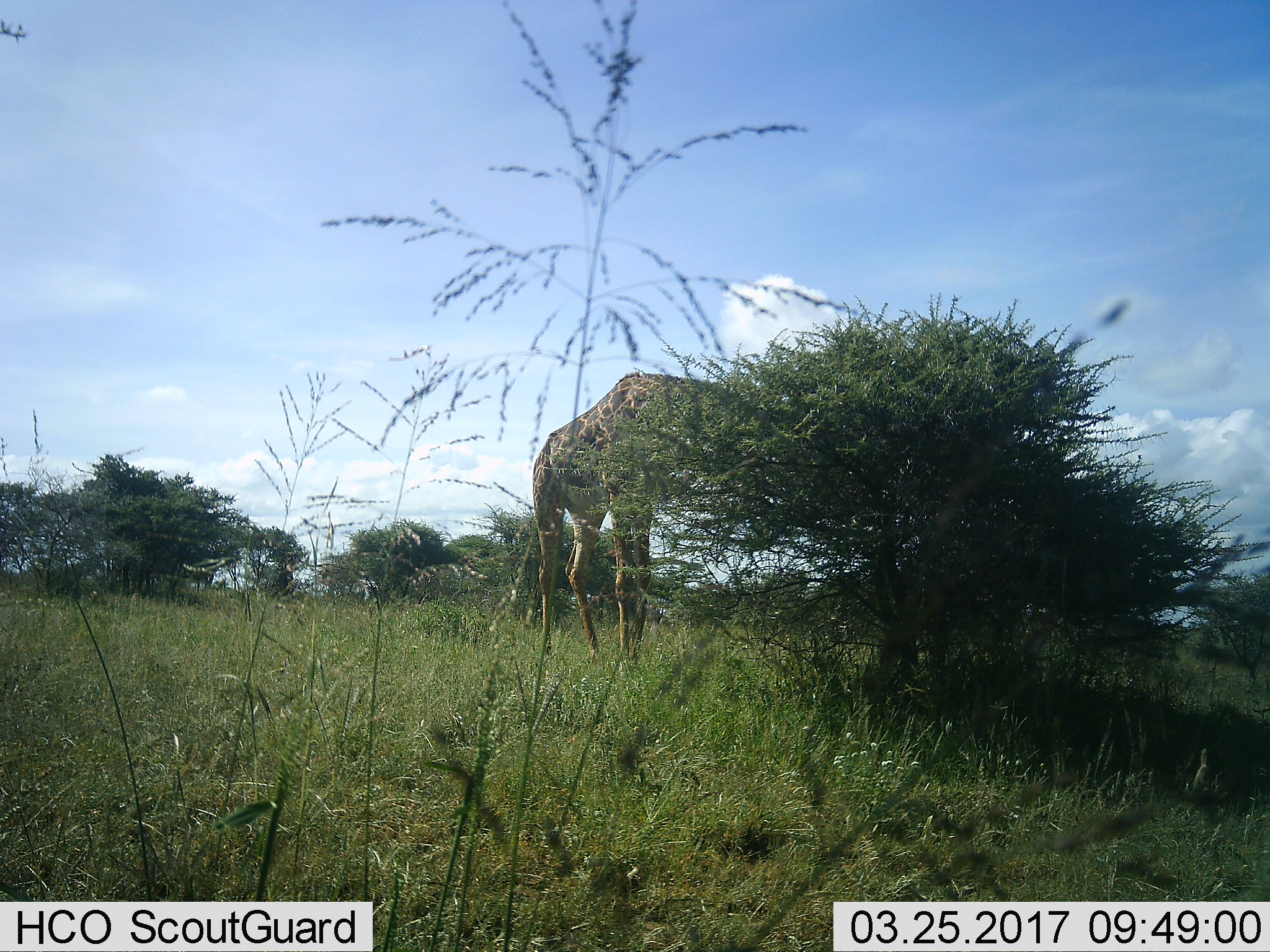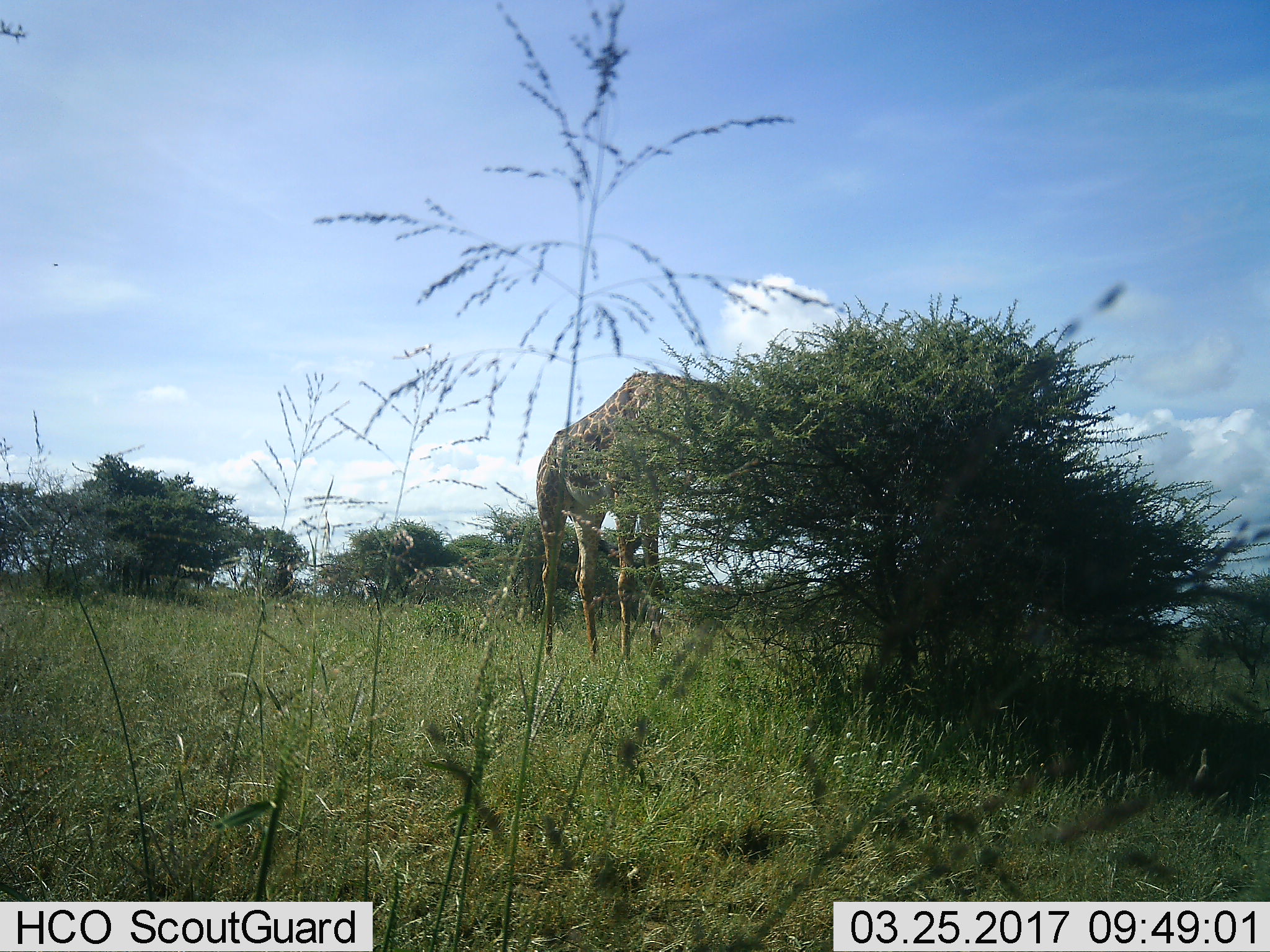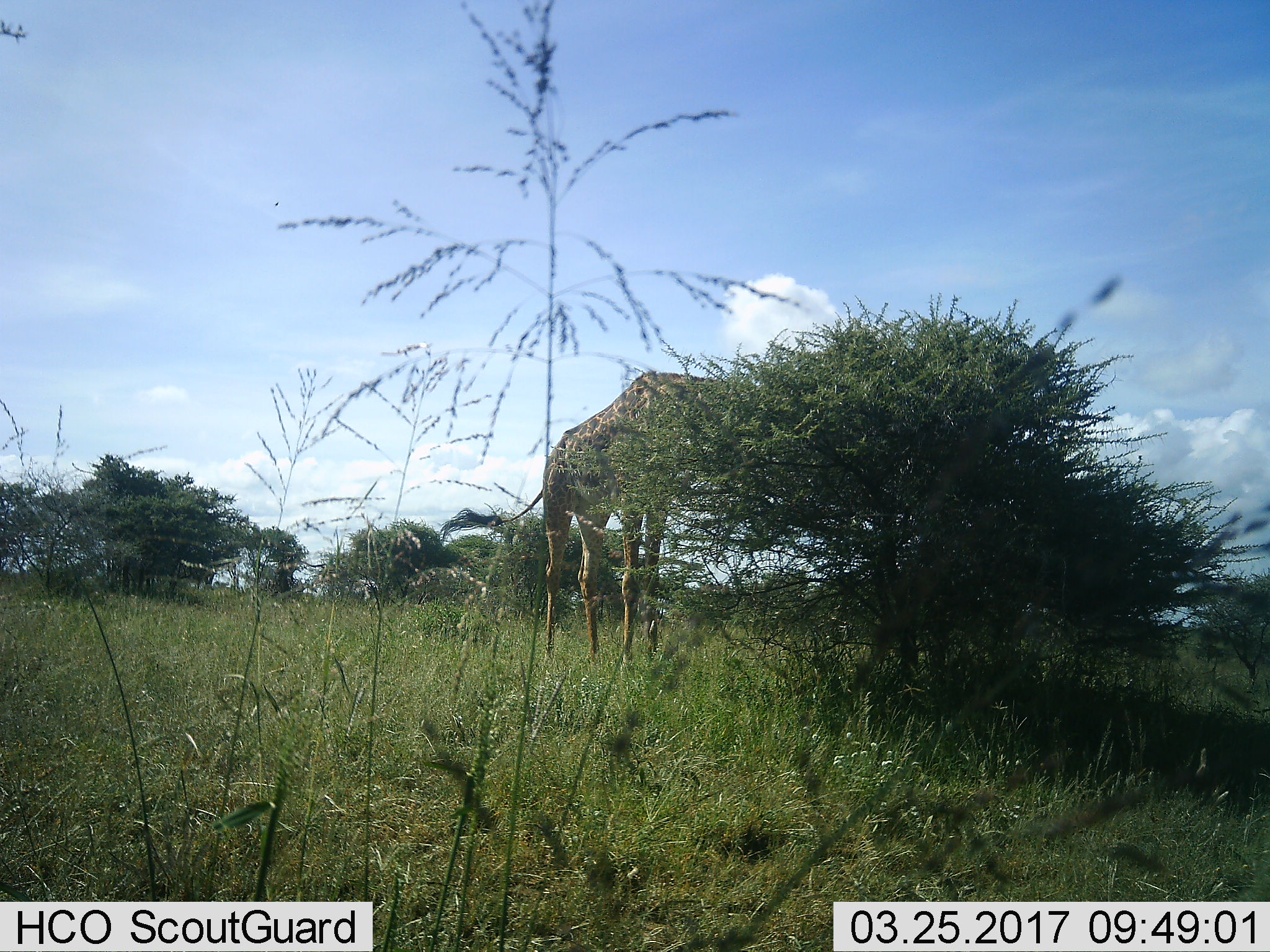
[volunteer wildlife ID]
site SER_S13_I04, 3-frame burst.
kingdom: Animalia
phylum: Chordata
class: Mammalia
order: Artiodactyla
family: Giraffidae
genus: Giraffa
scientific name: Giraffa camelopardalis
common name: giraffe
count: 1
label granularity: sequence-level